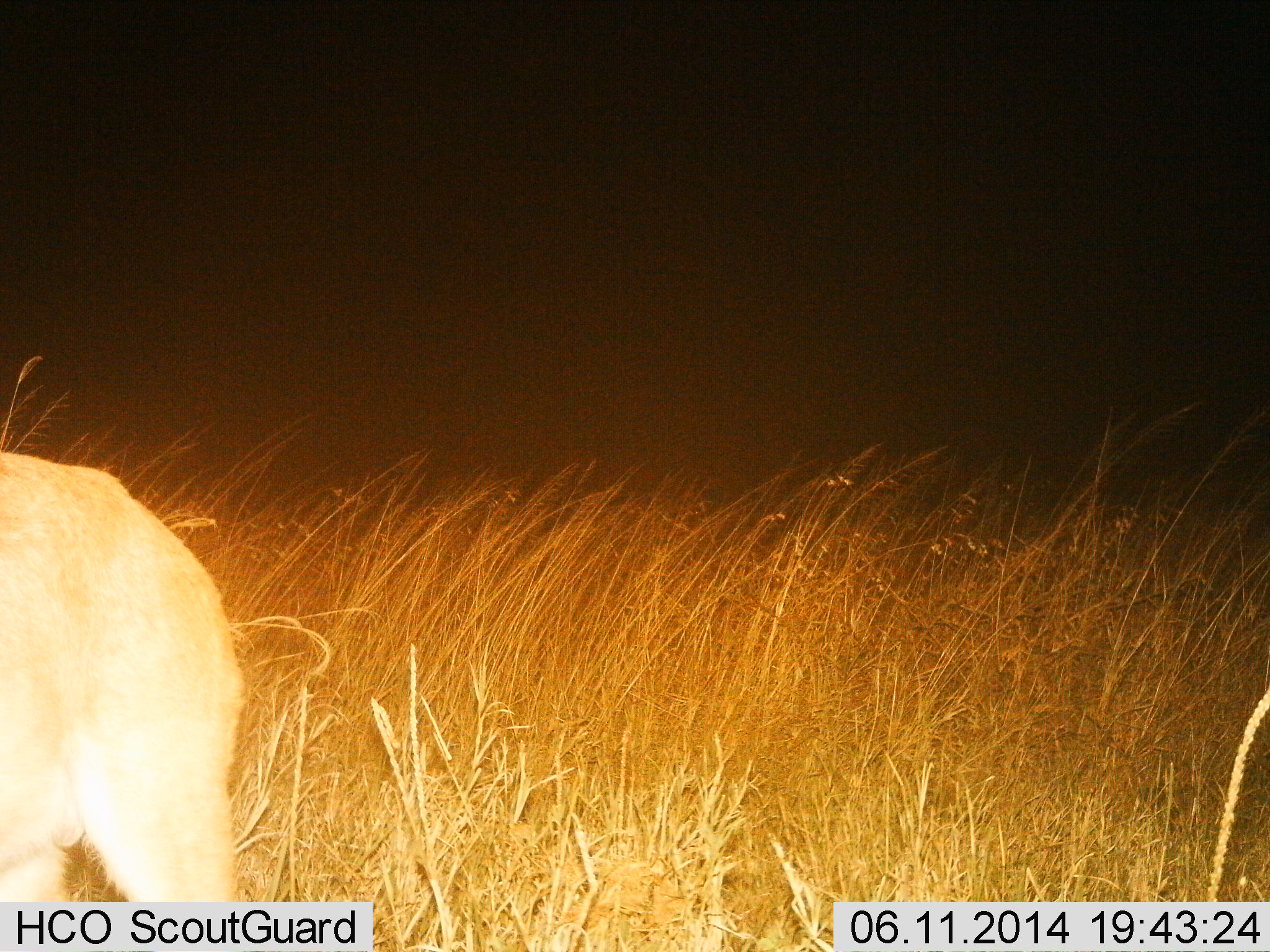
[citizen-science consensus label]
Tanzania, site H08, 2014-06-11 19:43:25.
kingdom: Animalia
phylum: Chordata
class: Mammalia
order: Carnivora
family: Felidae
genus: Panthera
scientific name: Panthera leo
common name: lion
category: lionfemale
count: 1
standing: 75%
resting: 0%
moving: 25%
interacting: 0%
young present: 0%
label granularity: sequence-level